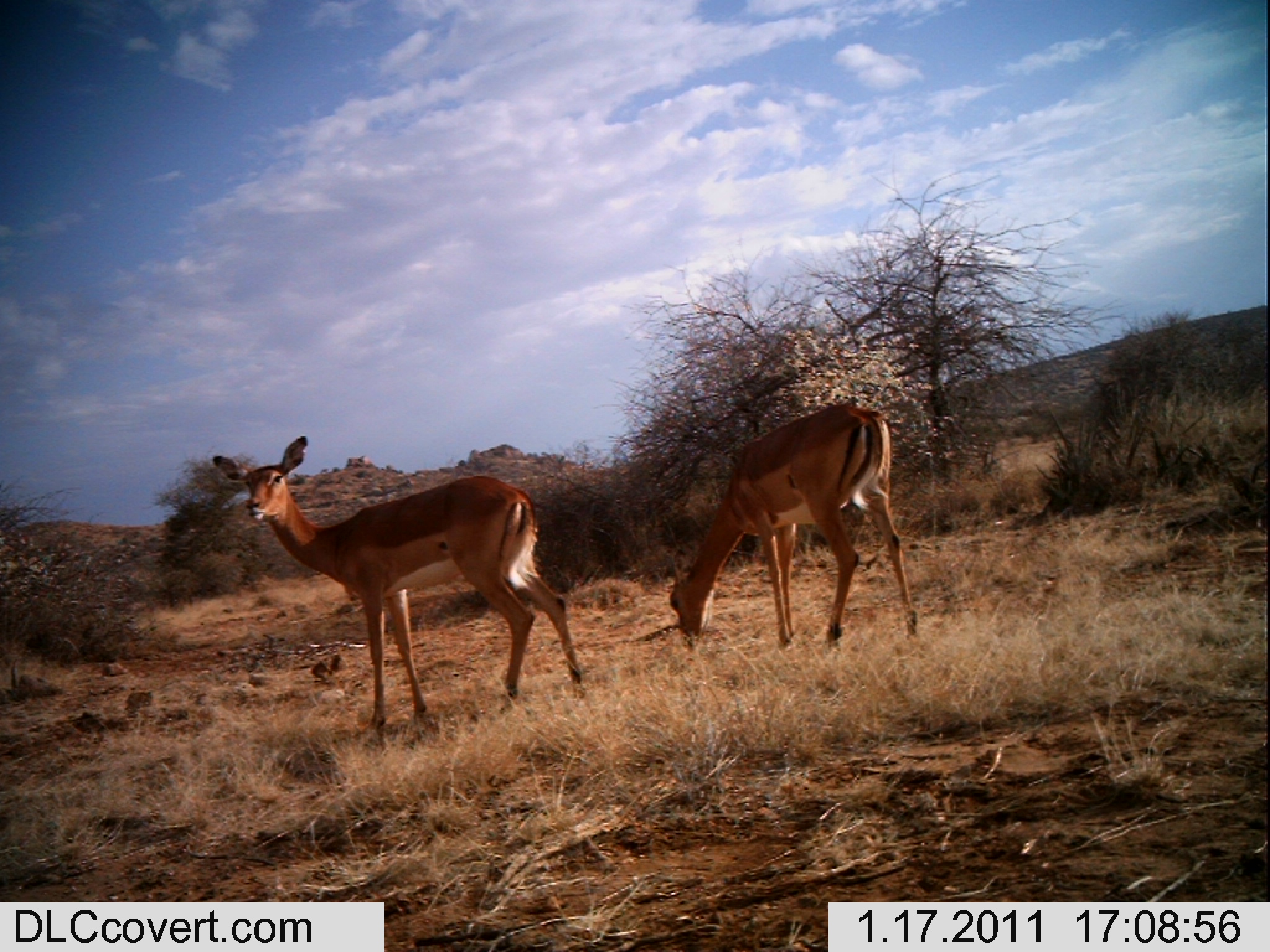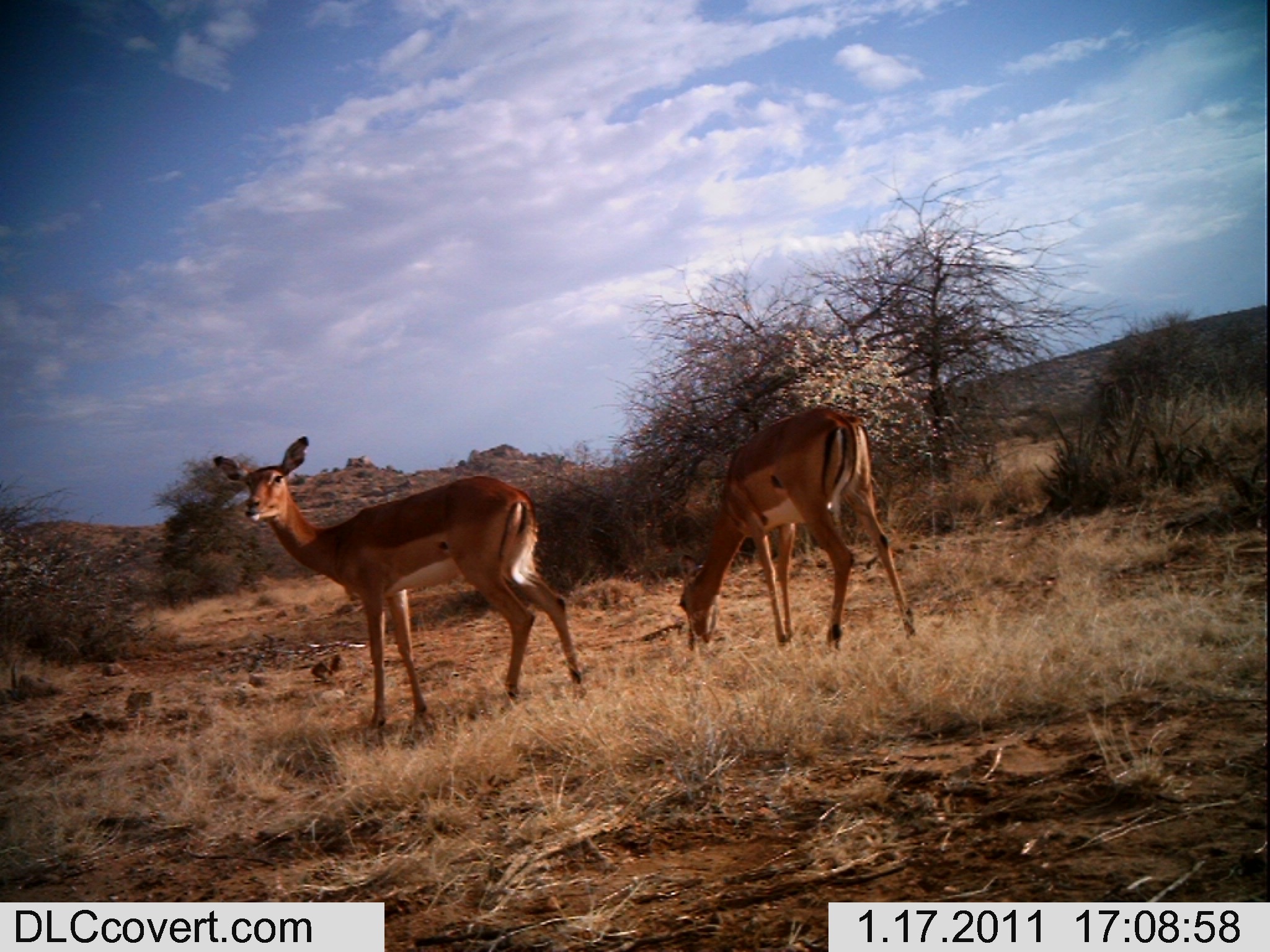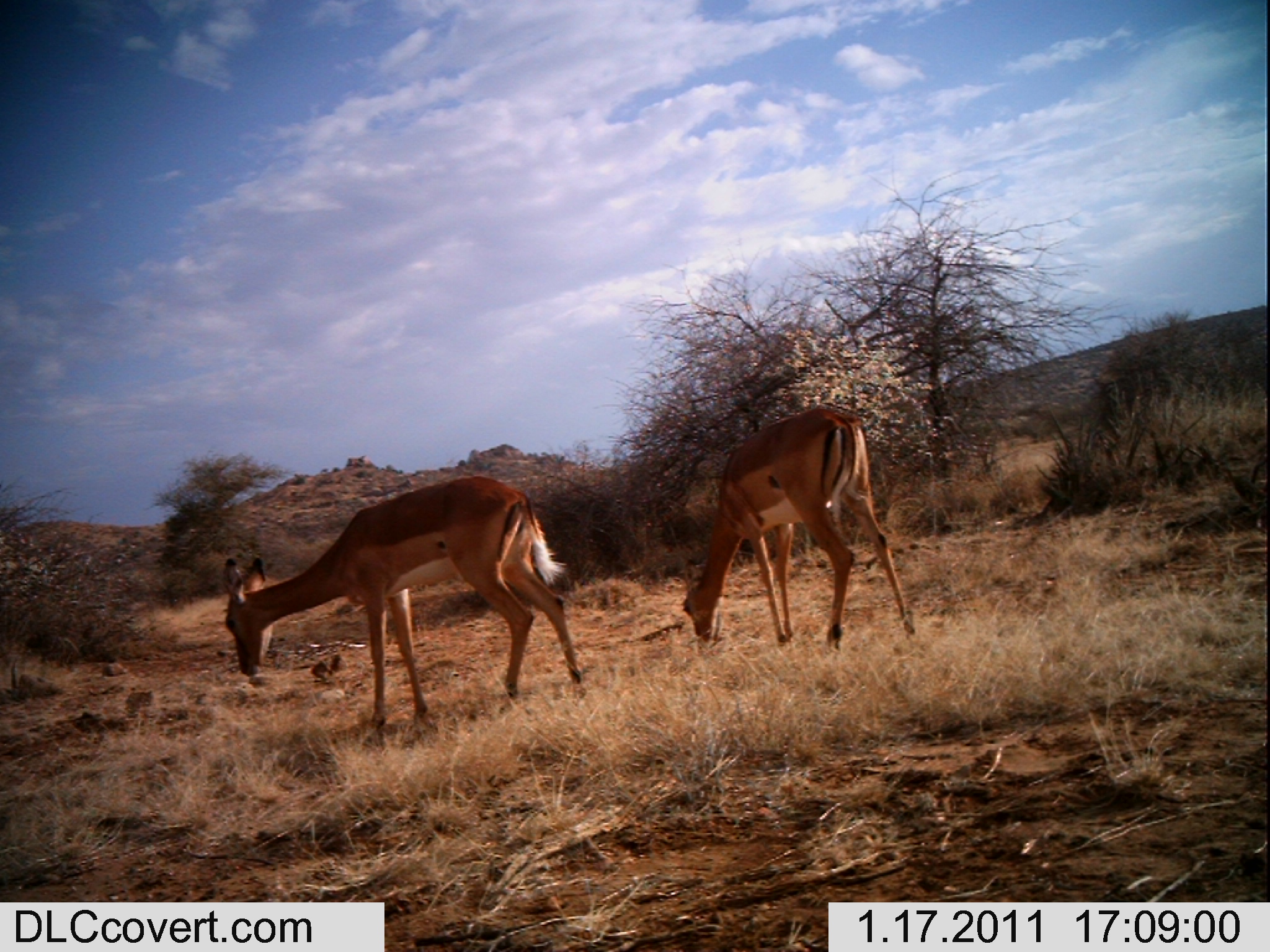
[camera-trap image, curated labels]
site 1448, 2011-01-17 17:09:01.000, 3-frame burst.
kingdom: Animalia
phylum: Chordata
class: Mammalia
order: Artiodactyla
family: Bovidae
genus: Aepyceros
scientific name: Aepyceros melampus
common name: impala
Aepyceros melampus (impala), count 2.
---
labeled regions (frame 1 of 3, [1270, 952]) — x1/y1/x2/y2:
aepyceros melampus: 210/435/582/727; 667/402/917/649